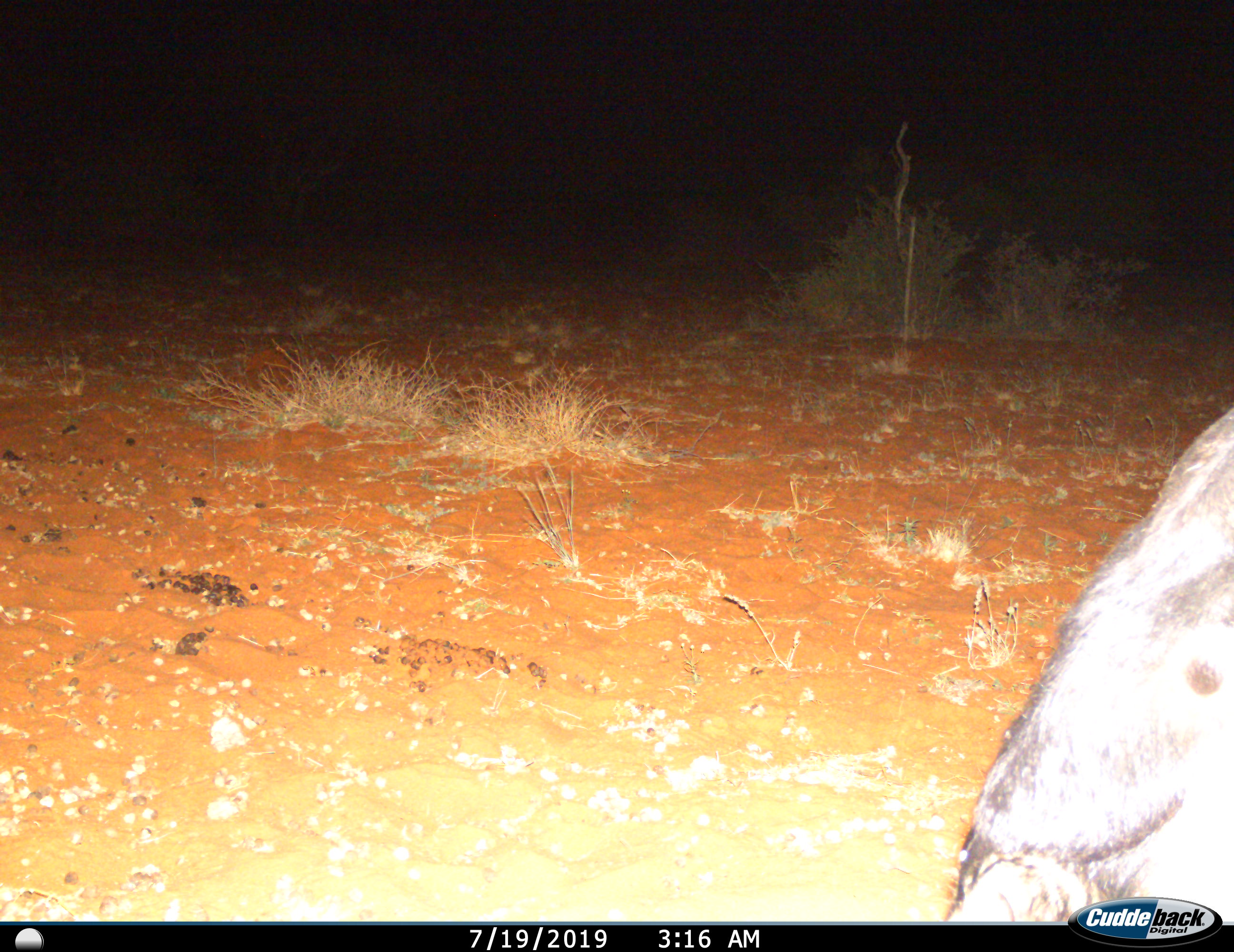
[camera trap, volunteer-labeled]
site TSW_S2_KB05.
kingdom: Animalia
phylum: Chordata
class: Mammalia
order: Artiodactyla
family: Bovidae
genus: Connochaetes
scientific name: Connochaetes taurinus taurinus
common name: blue wildebeest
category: wildebeestblue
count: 1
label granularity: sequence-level